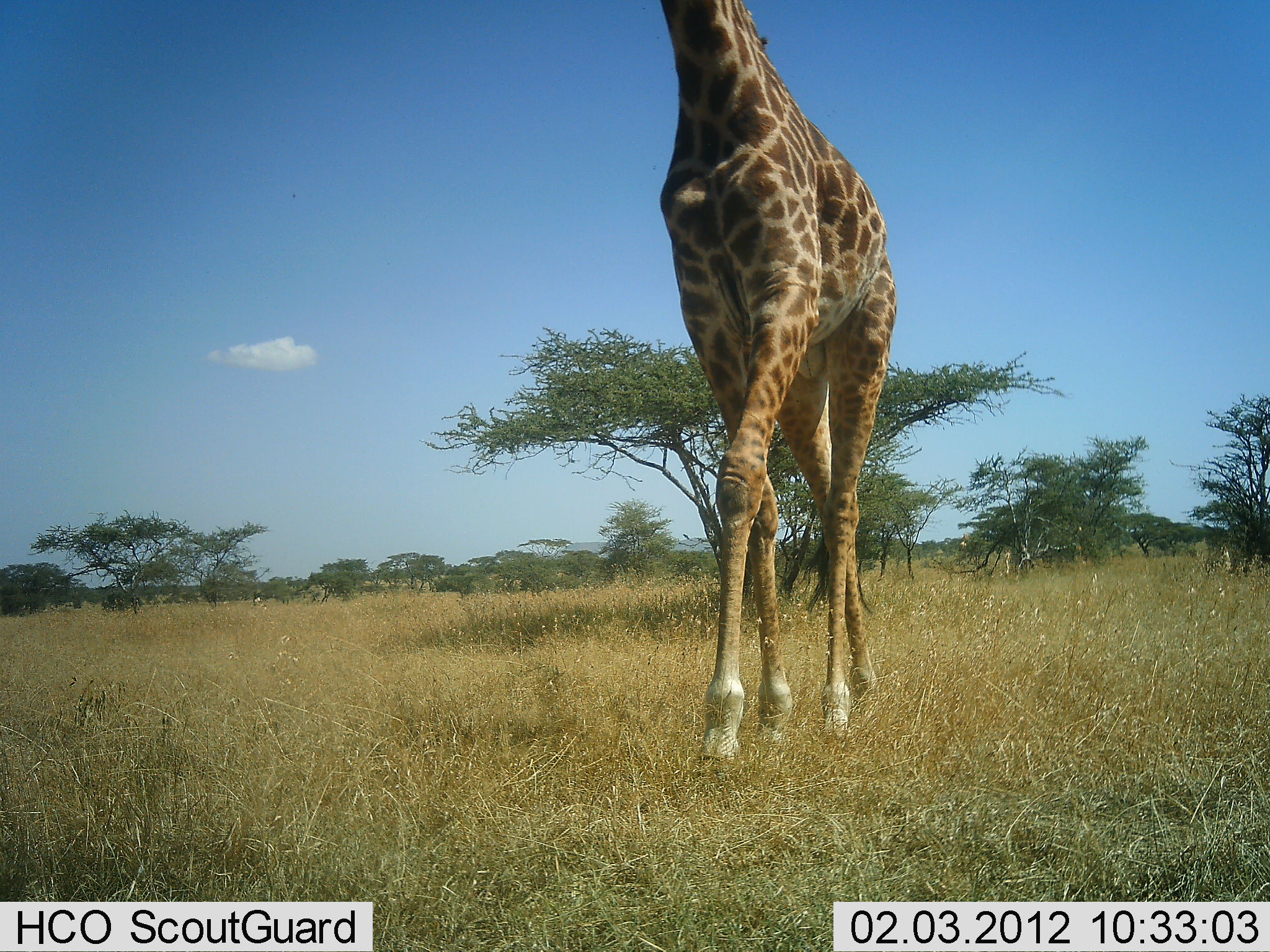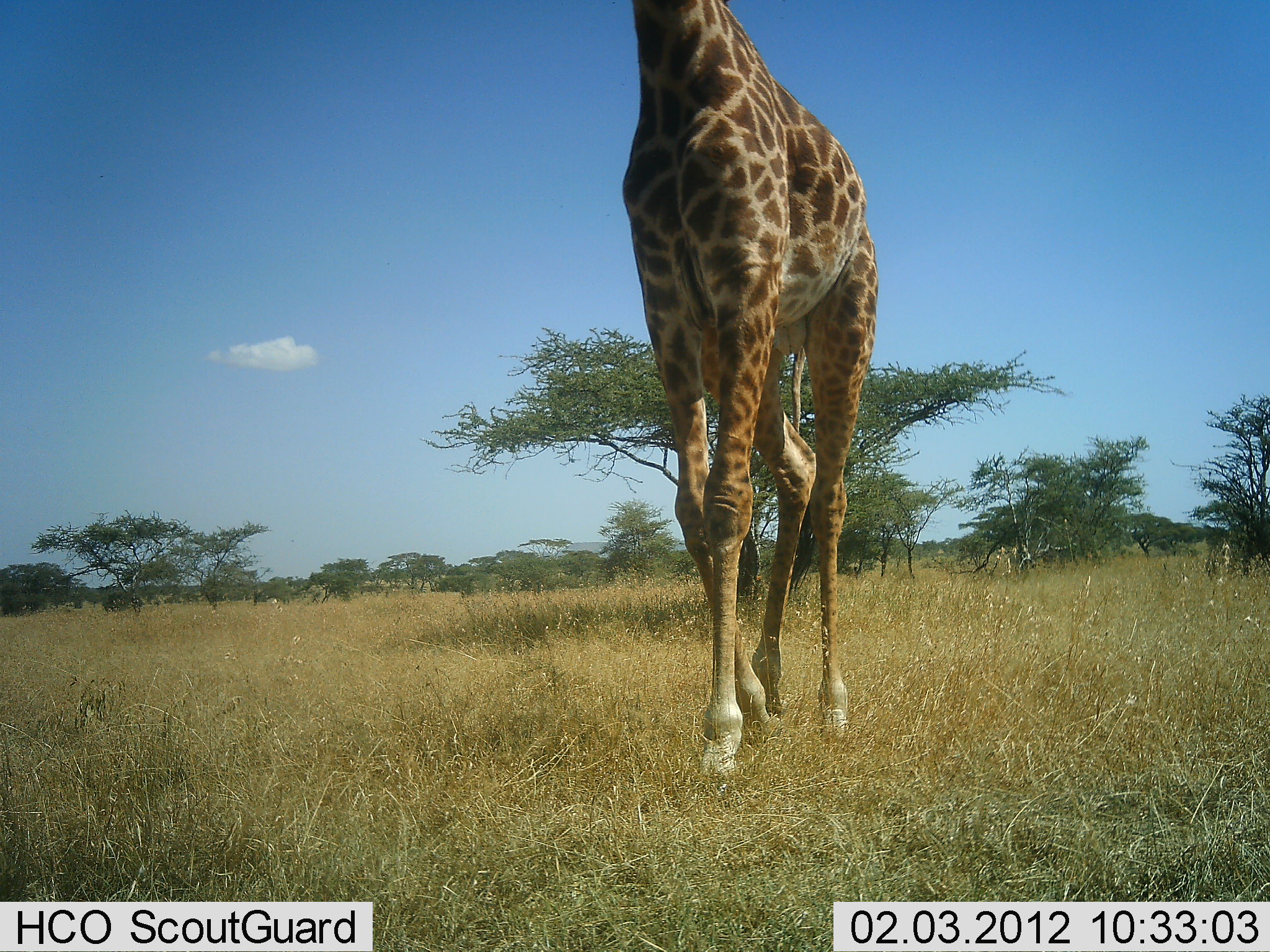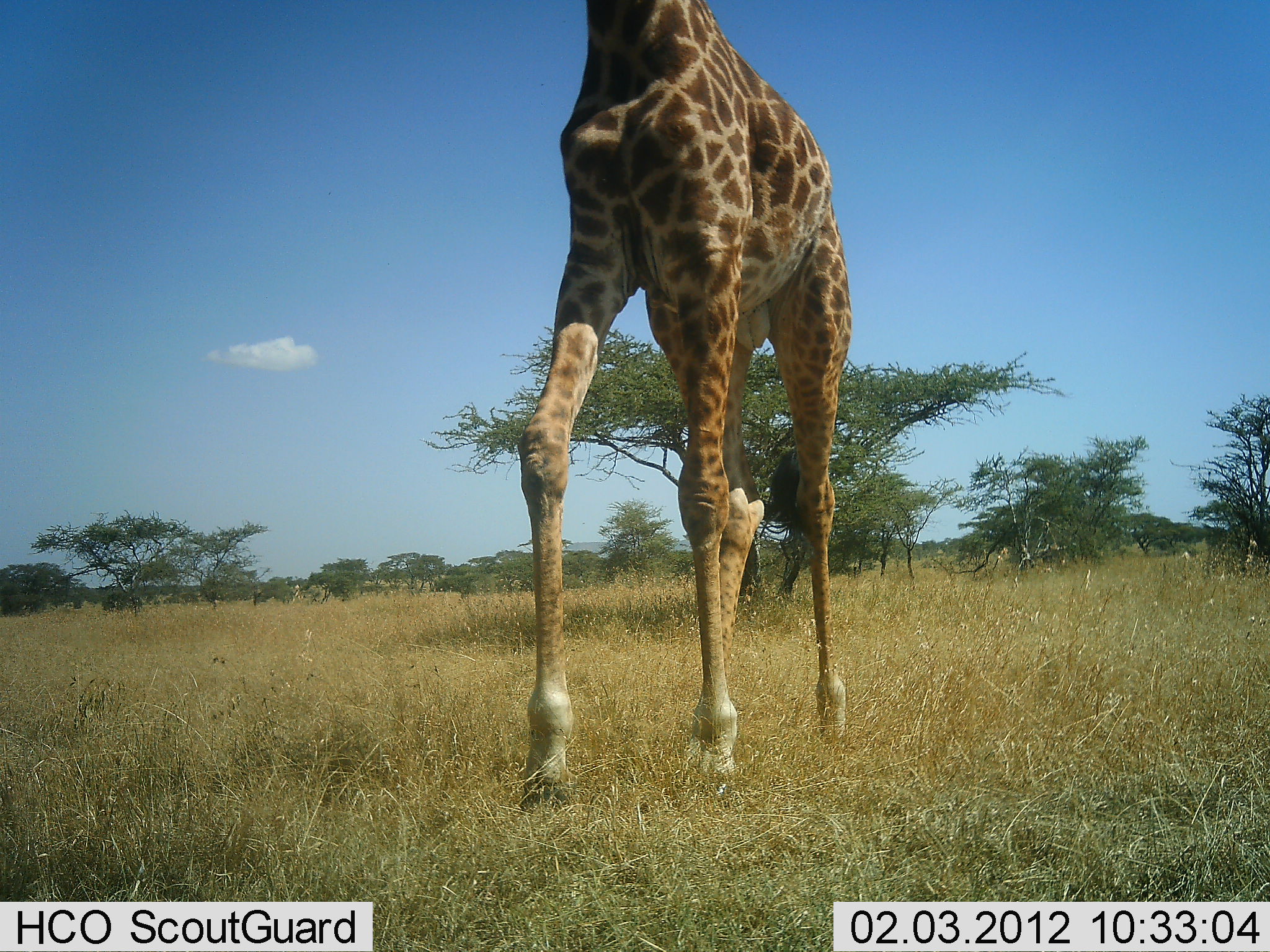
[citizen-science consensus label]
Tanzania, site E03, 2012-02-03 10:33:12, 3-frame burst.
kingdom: Animalia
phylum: Chordata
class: Mammalia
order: Artiodactyla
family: Giraffidae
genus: Giraffa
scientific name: Giraffa camelopardalis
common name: giraffe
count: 1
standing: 6%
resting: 0%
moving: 100%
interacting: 0%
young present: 0%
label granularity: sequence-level